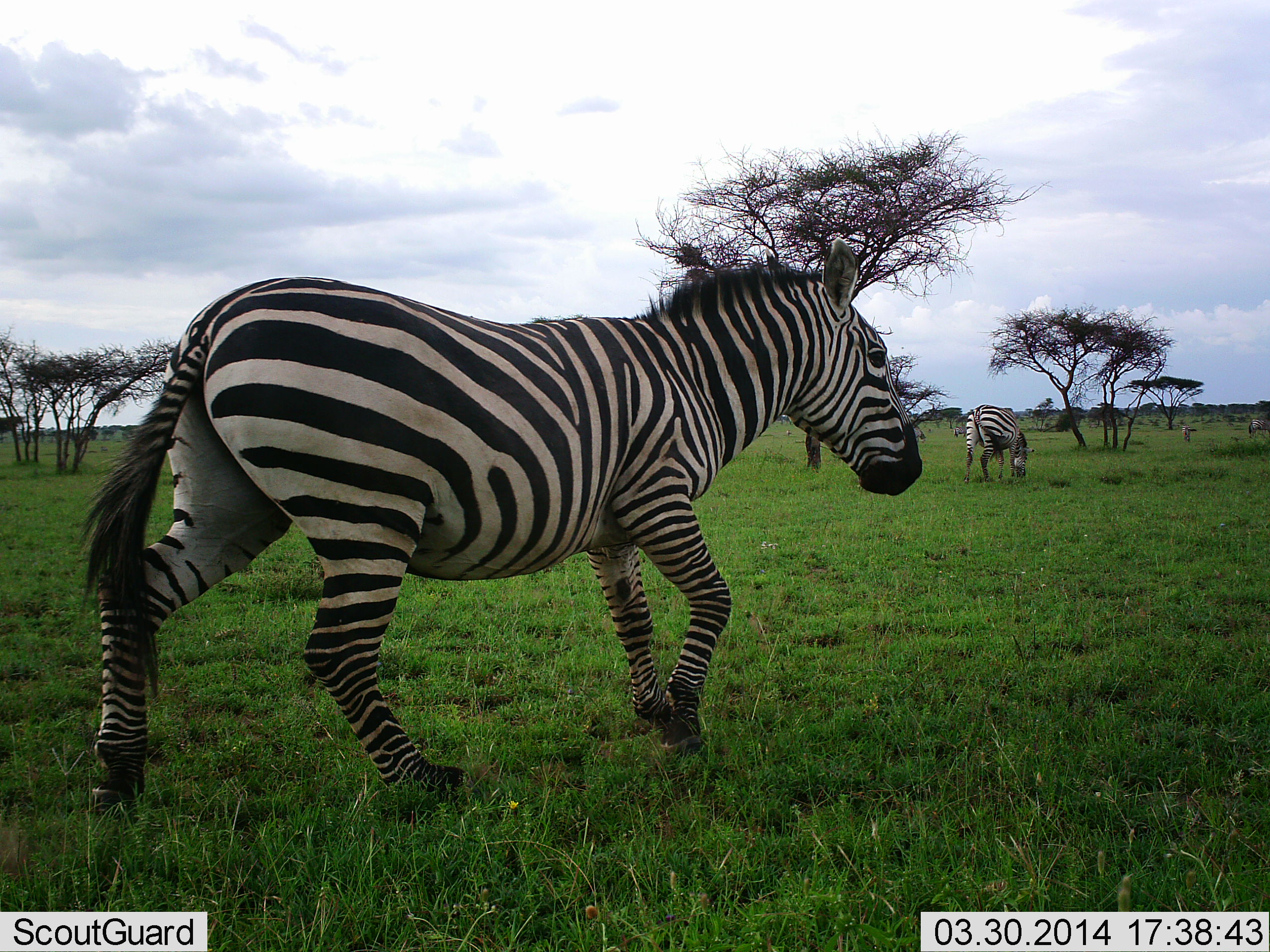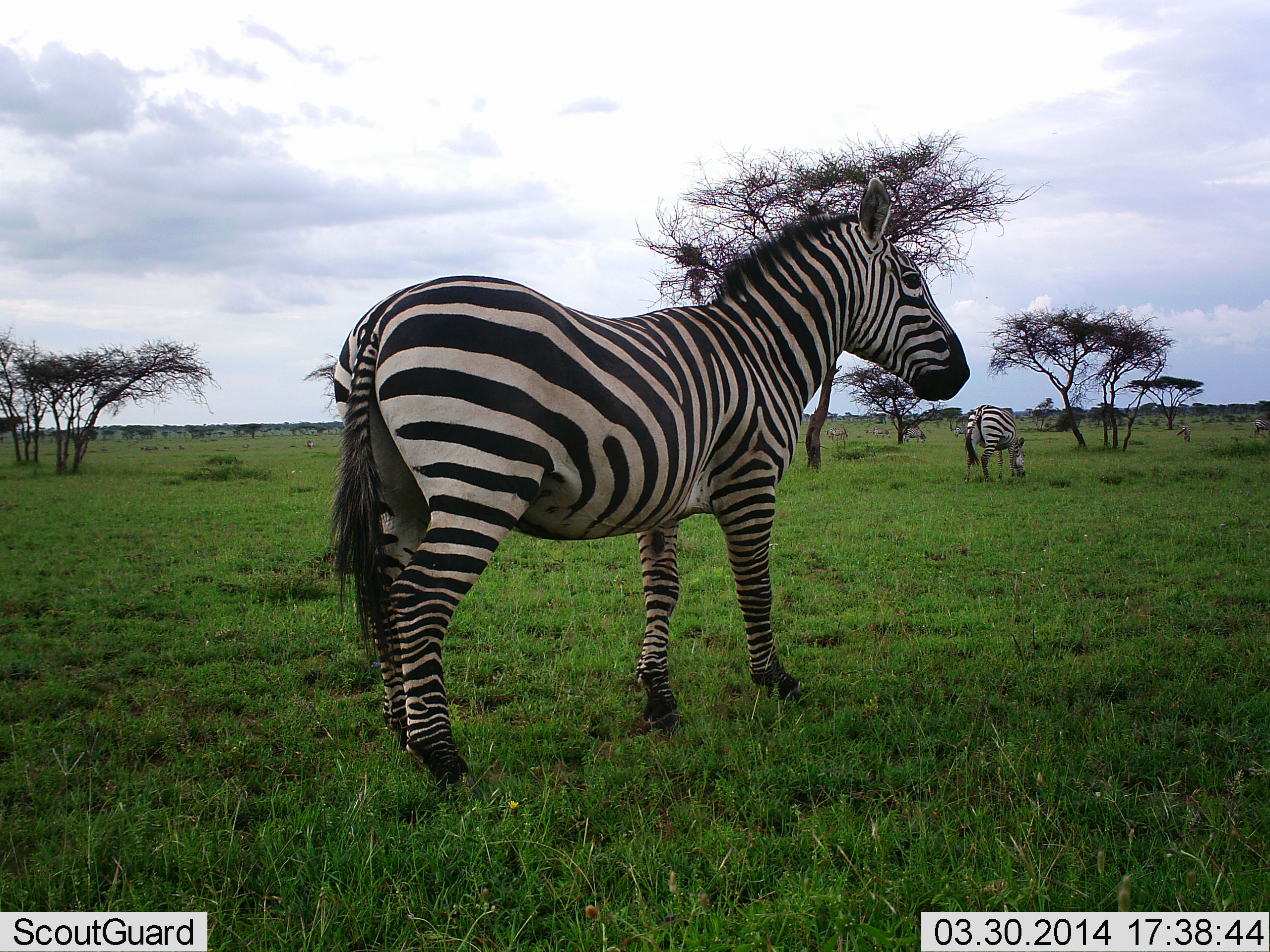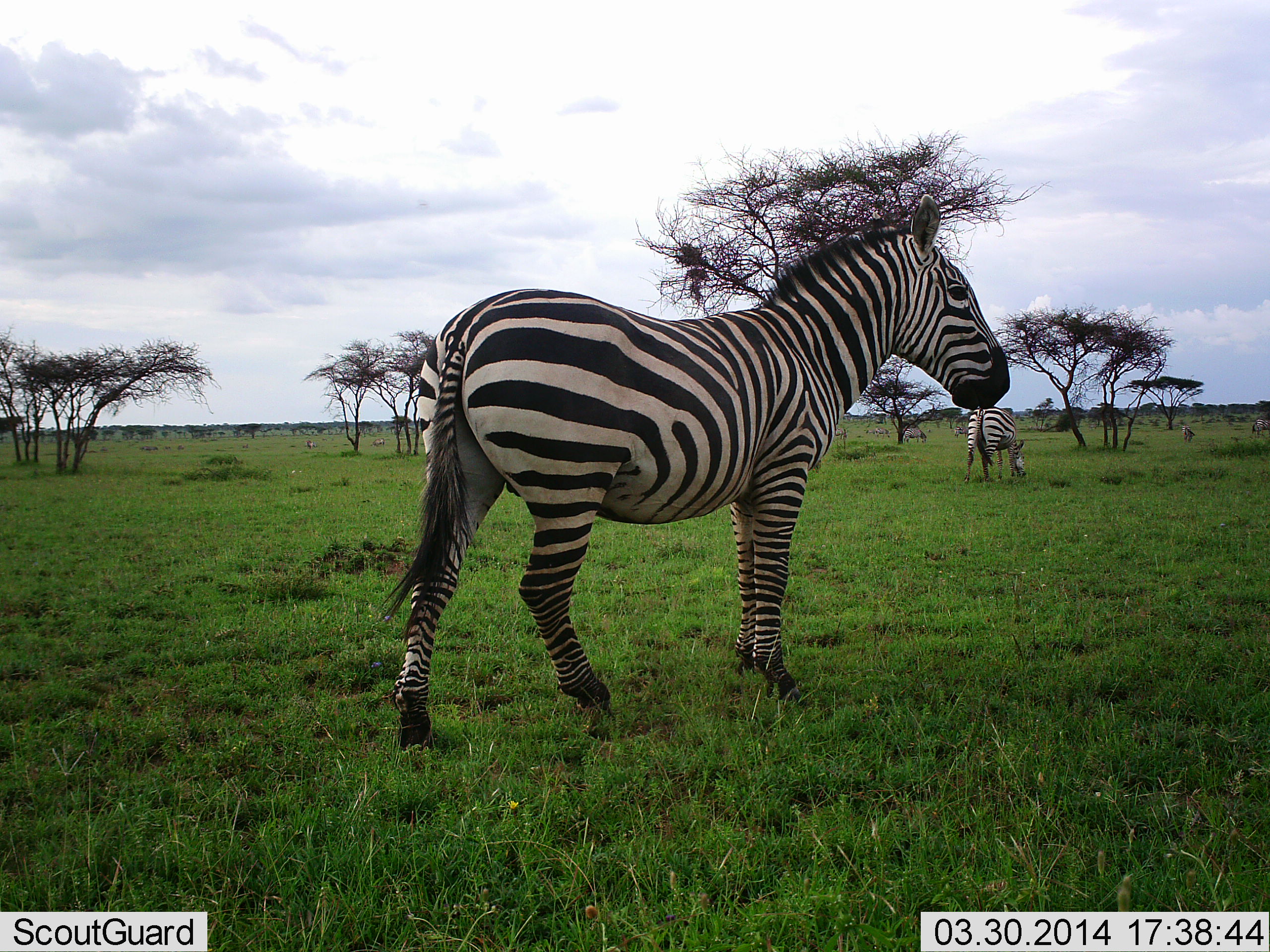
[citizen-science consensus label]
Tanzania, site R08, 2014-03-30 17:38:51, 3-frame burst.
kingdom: Animalia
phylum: Chordata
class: Mammalia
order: Perissodactyla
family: Equidae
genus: Equus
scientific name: Equus quagga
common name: plains zebra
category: zebra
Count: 2.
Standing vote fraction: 40%.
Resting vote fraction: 0%.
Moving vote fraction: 70%.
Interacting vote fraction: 0%.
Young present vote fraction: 0%.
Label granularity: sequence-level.